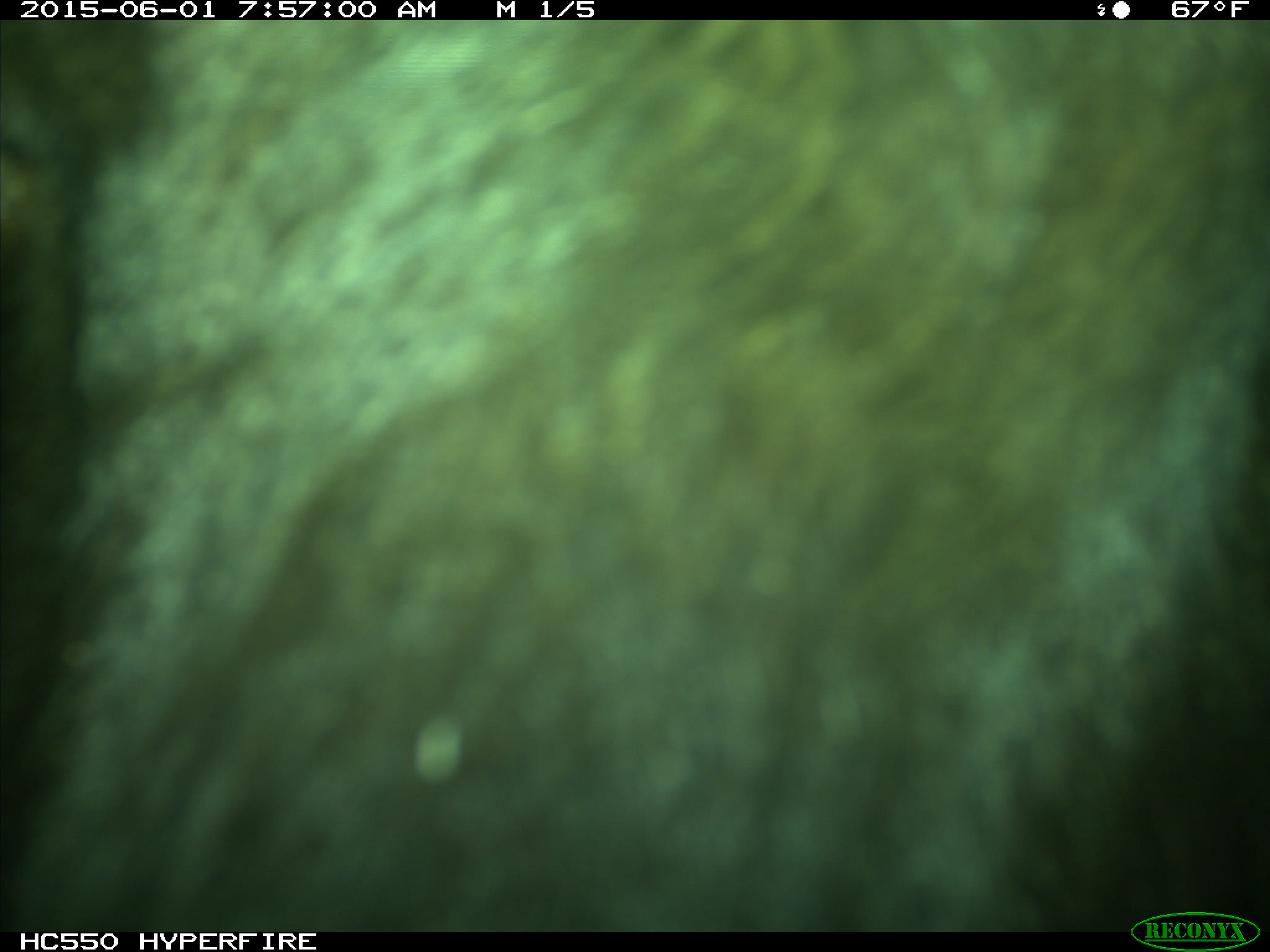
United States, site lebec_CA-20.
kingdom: Animalia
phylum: Chordata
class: Mammalia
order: Artiodactyla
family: Bovidae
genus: Bos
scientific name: Bos taurus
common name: domestic cow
Bos taurus (domestic cow).